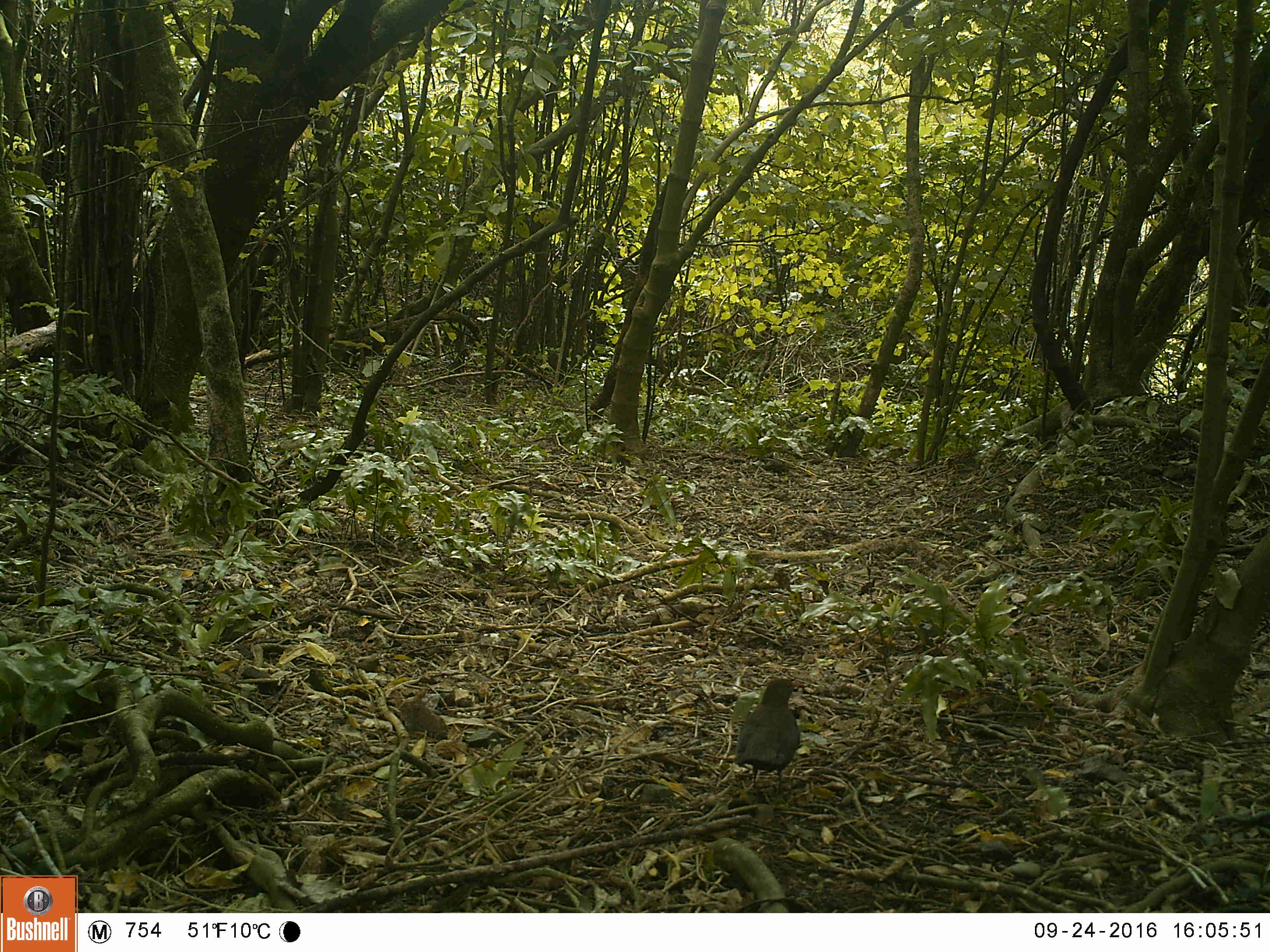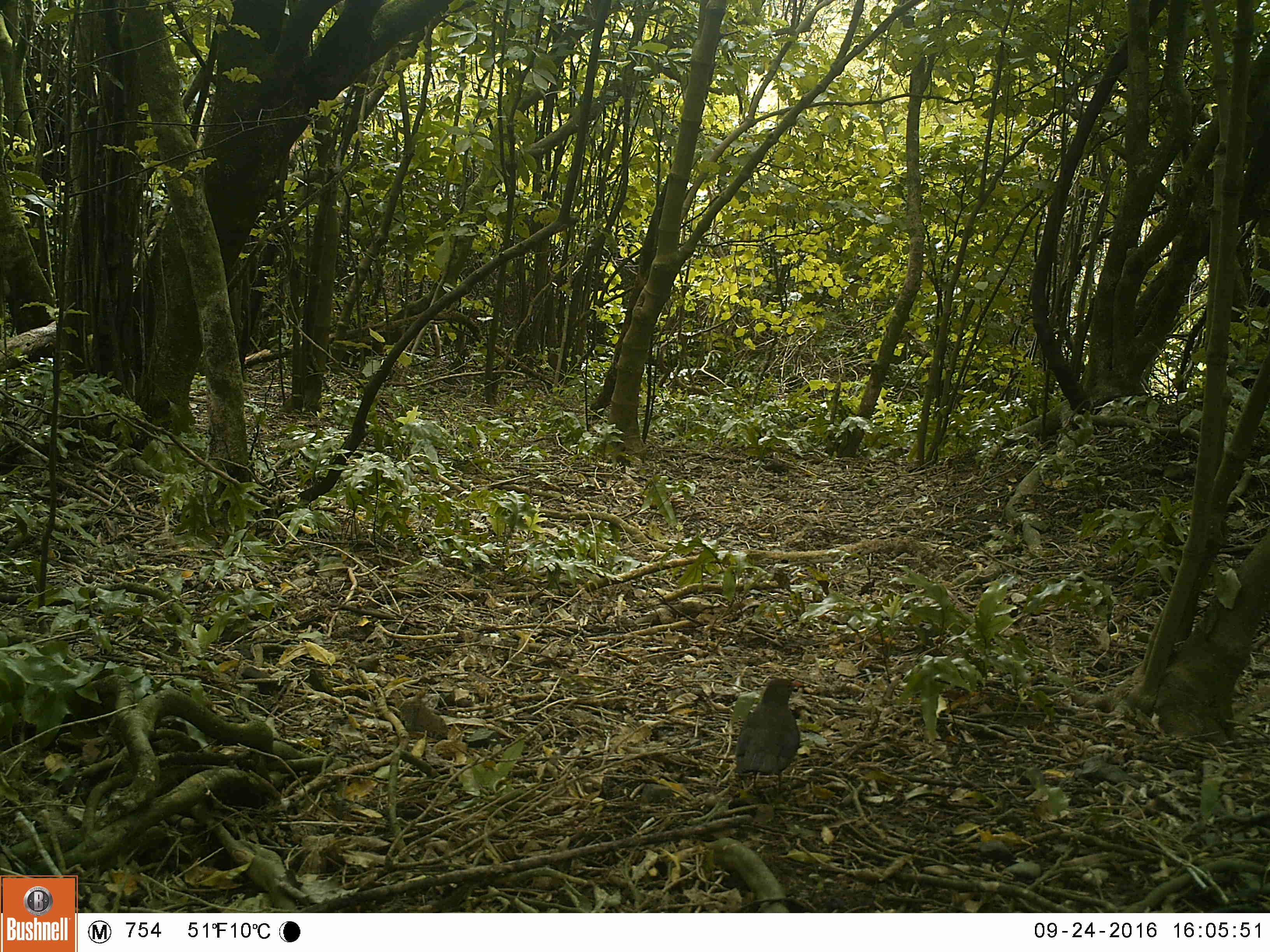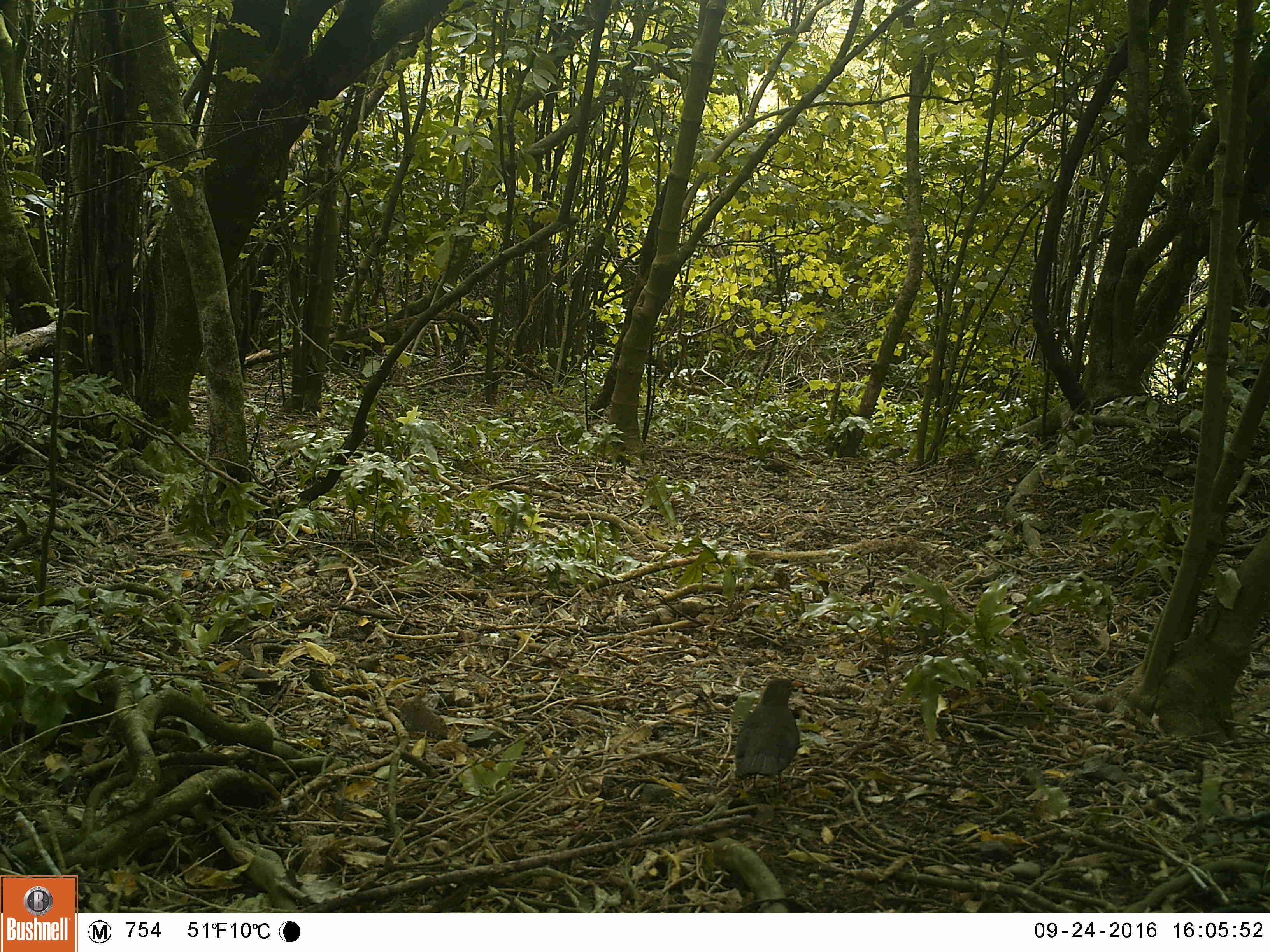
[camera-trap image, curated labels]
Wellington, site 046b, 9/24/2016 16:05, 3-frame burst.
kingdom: Animalia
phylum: Chordata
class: Aves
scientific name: Aves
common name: bird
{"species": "bird (Aves)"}